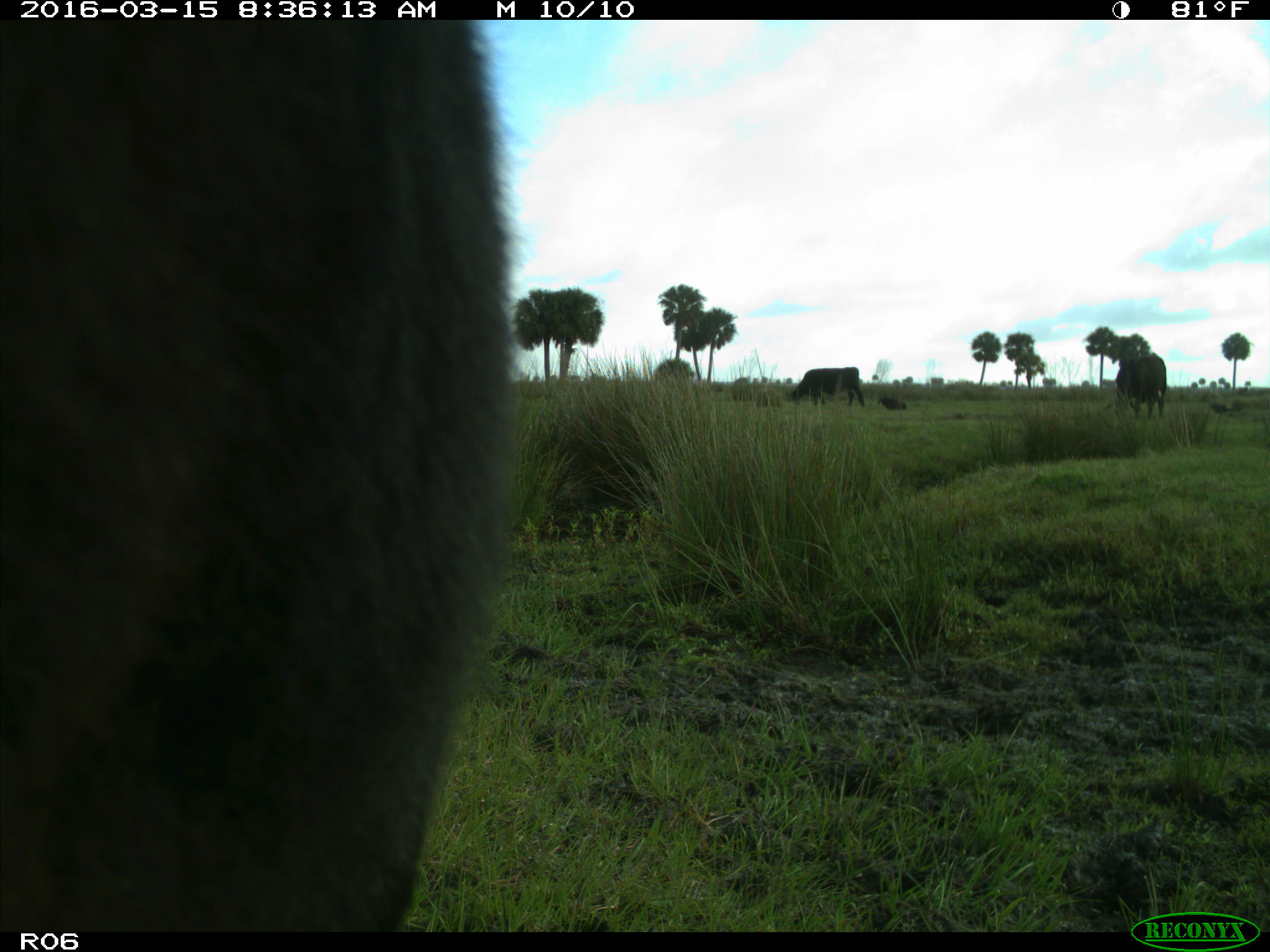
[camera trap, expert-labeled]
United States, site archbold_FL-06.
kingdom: Animalia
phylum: Chordata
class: Mammalia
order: Artiodactyla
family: Bovidae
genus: Bos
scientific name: Bos taurus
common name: domestic cow